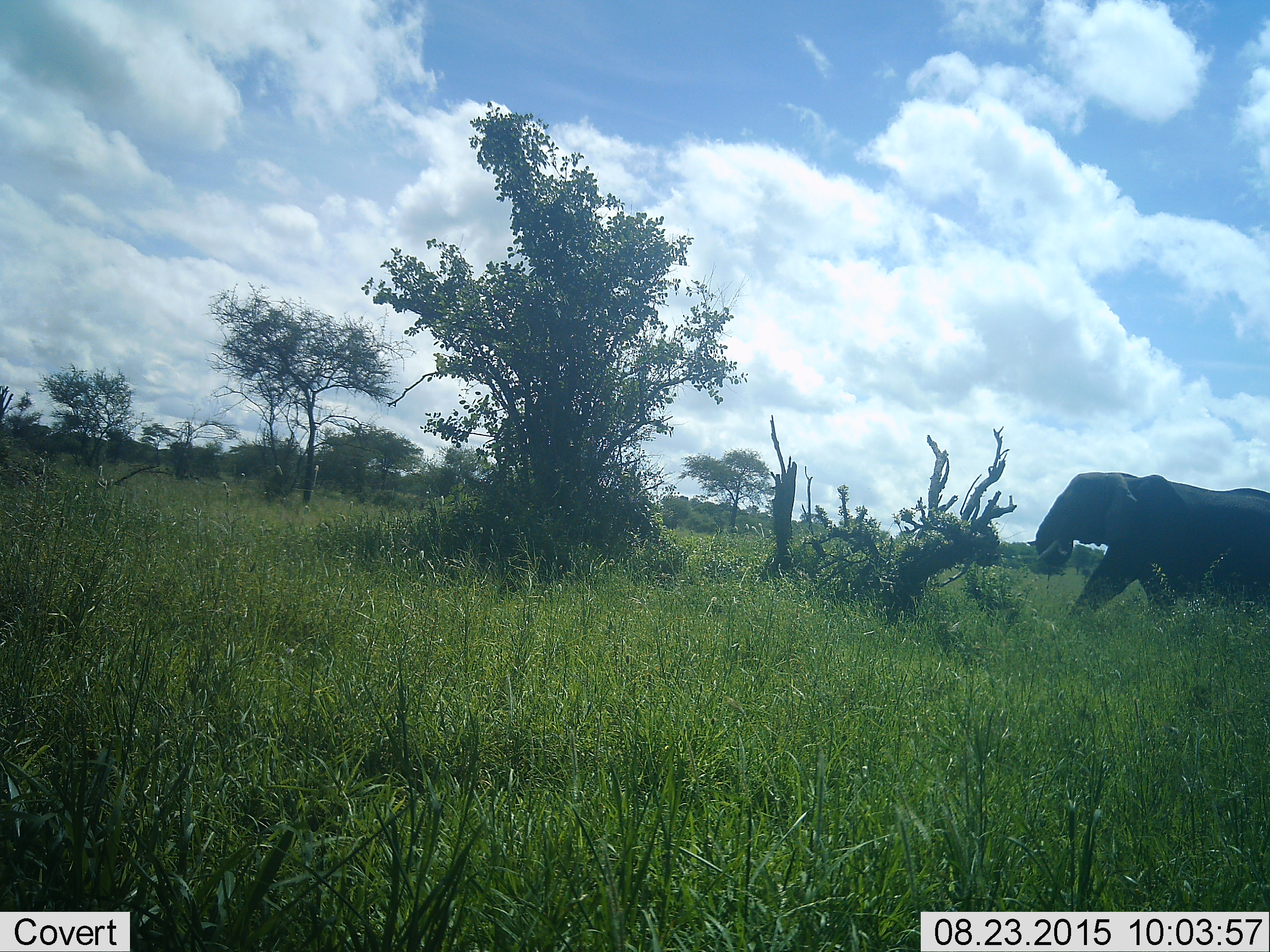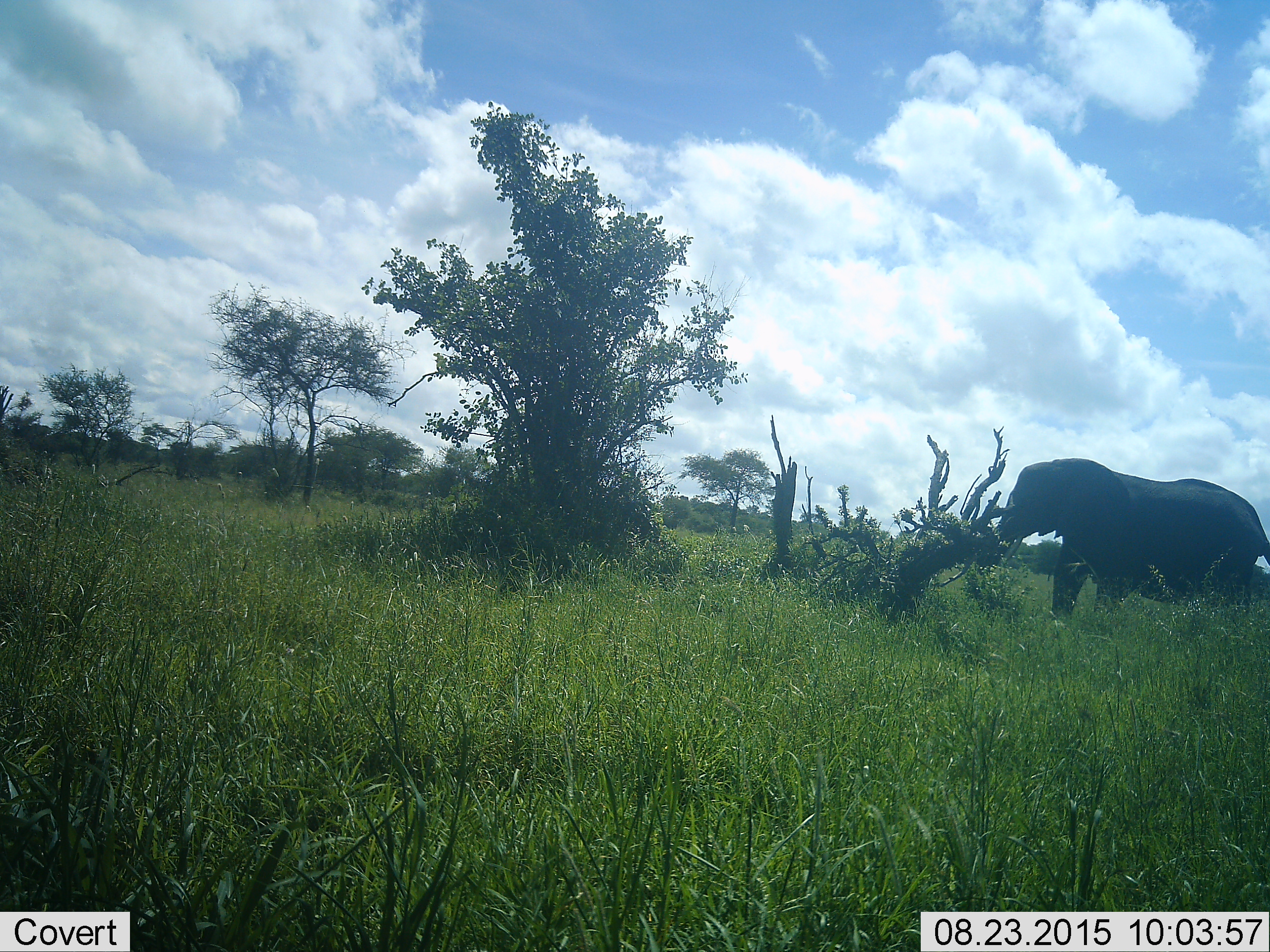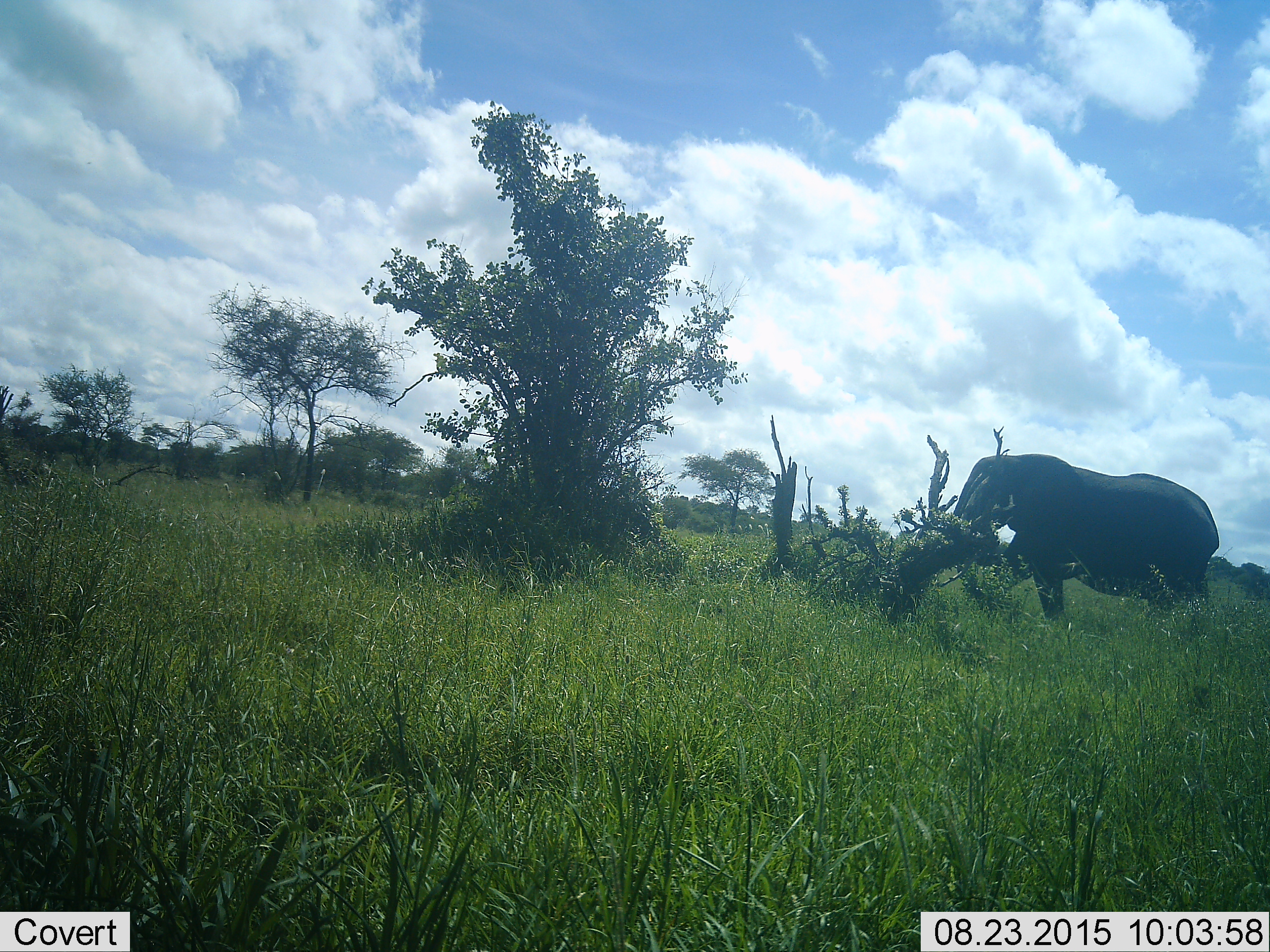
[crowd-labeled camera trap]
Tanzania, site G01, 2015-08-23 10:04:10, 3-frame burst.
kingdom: Animalia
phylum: Chordata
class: Mammalia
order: Proboscidea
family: Elephantidae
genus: Loxodonta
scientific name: Loxodonta africana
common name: african bush elephant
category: elephant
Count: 1.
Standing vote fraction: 20%.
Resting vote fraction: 0%.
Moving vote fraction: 90%.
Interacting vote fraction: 0%.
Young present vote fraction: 0%.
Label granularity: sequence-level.